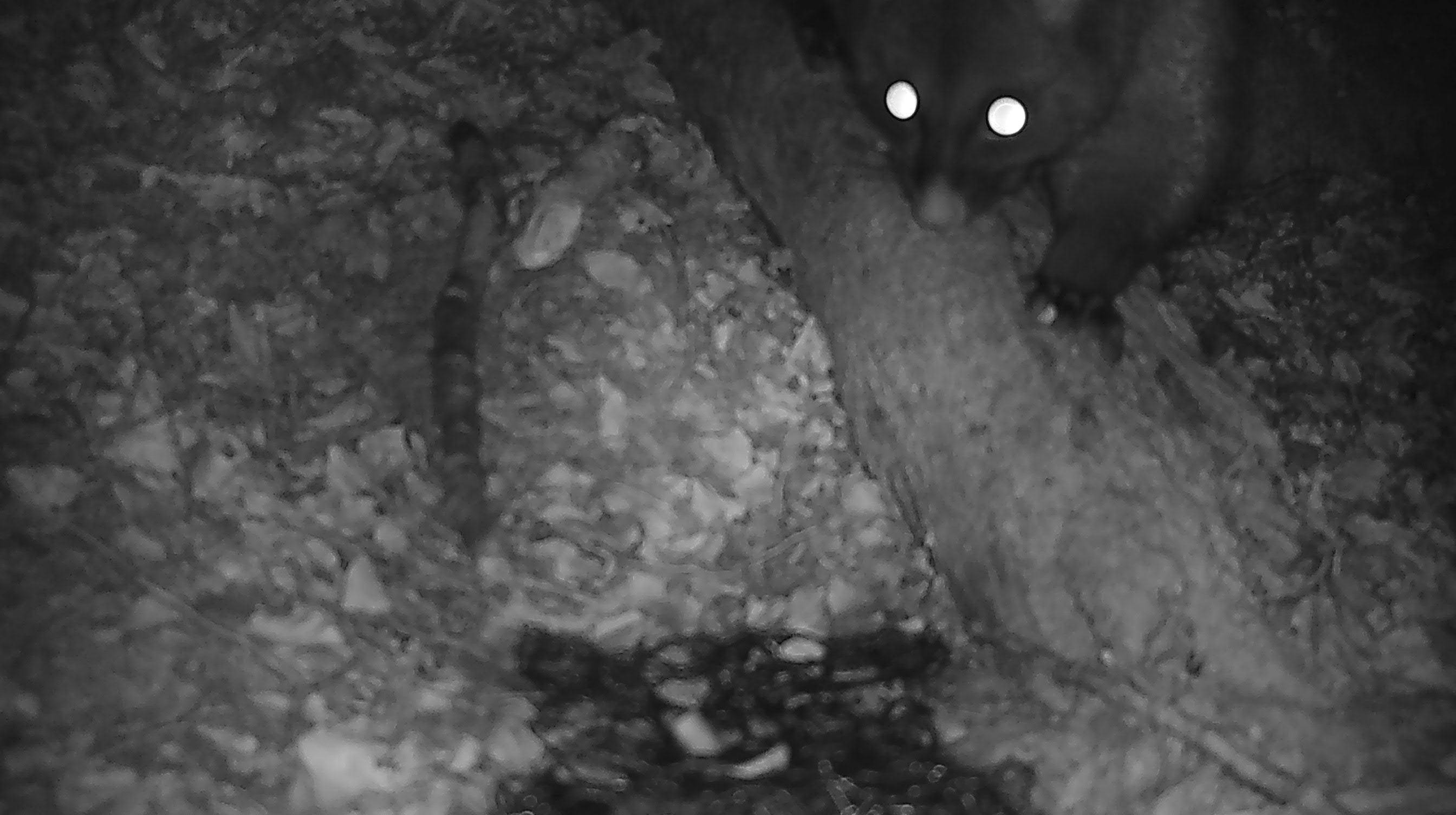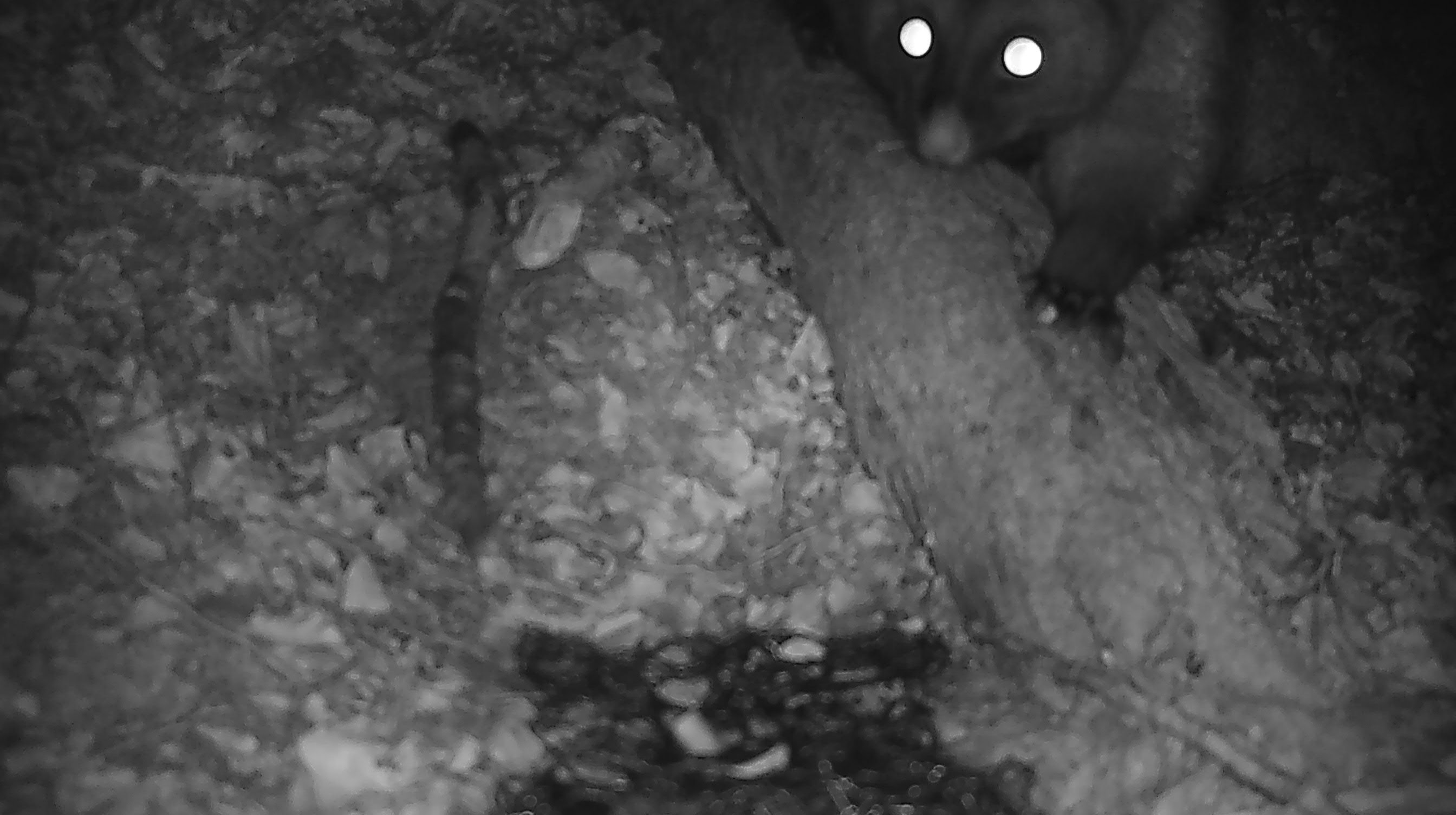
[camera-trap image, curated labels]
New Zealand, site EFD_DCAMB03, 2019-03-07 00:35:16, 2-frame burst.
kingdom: Animalia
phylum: Chordata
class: Mammalia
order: Diprotodontia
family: Phalangeridae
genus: Trichosurus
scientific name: Trichosurus vulpecula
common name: common brushtail possum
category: possum